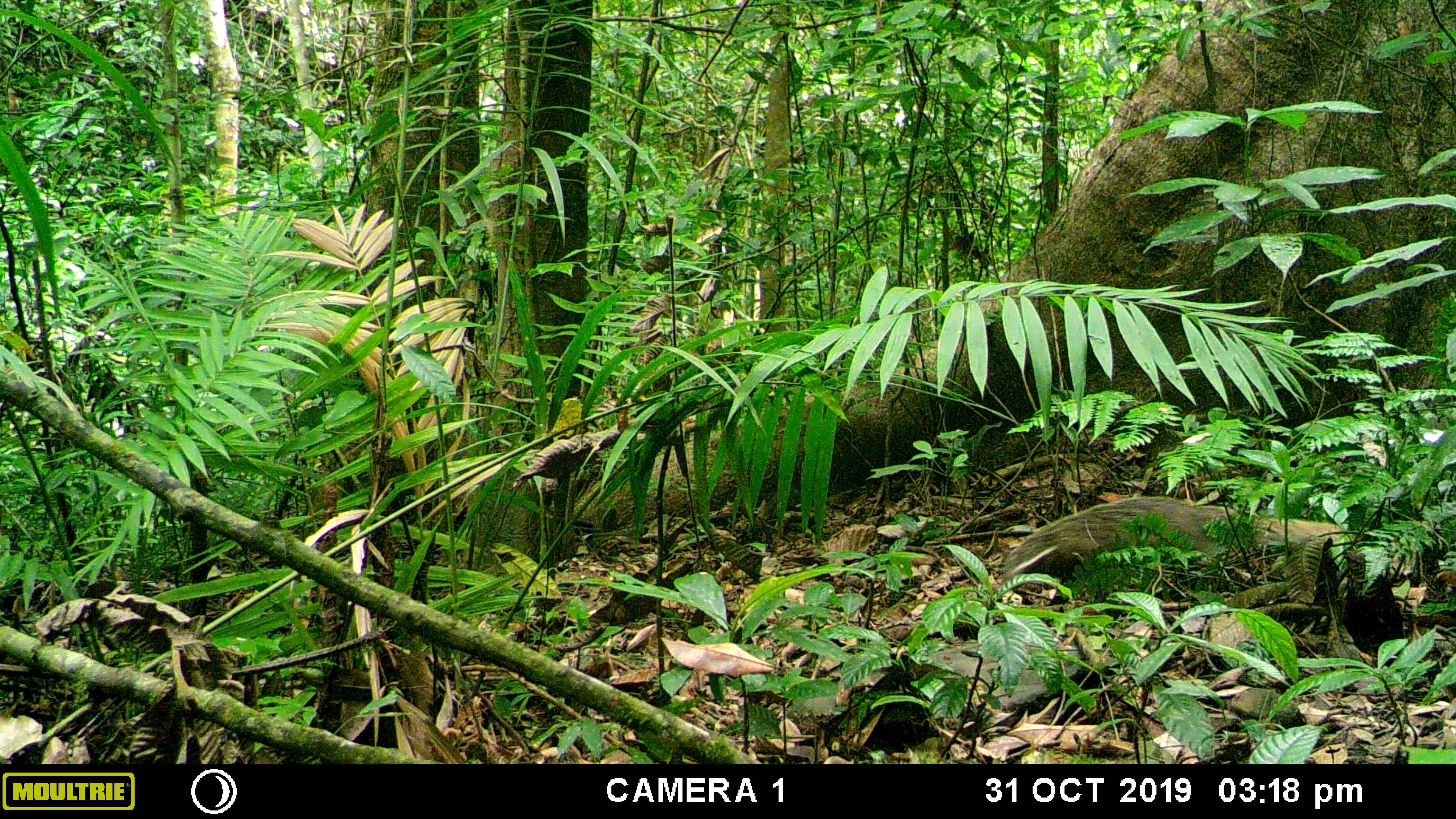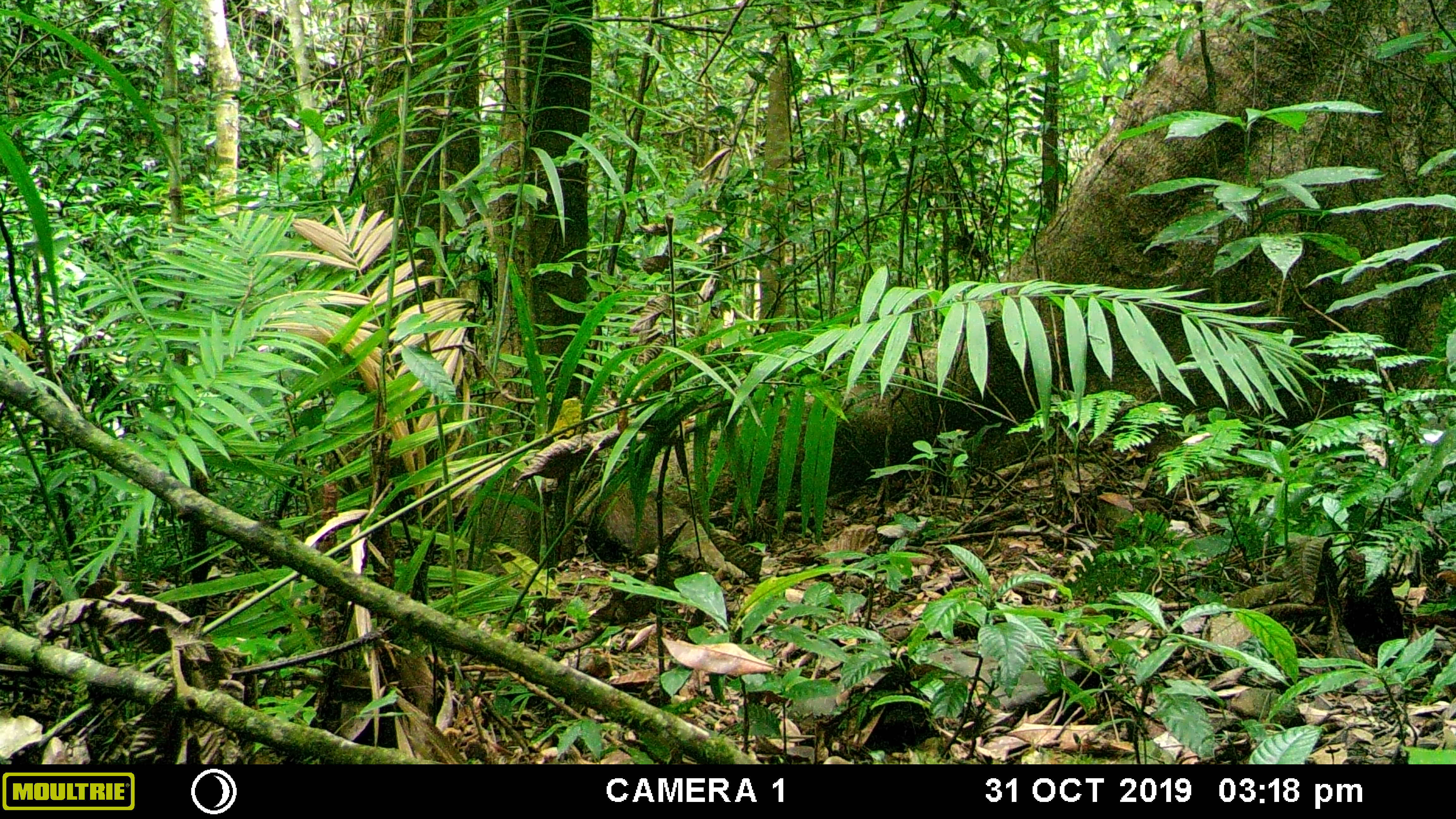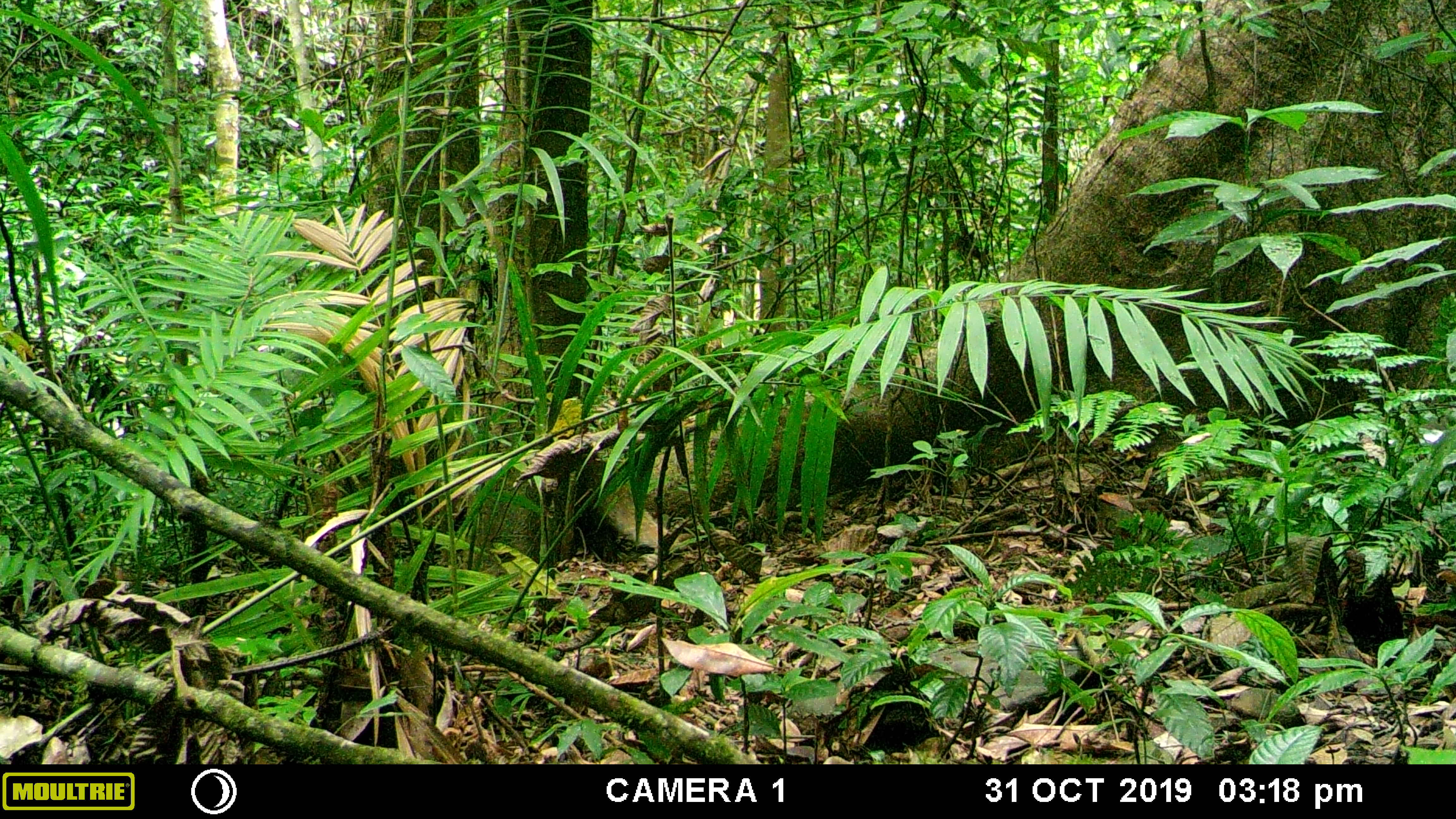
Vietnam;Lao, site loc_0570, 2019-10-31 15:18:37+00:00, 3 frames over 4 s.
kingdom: Animalia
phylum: Chordata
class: Mammalia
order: Carnivora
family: Herpestidae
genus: Urva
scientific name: Urva urva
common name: crab-eating mongoose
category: crab eating mongoose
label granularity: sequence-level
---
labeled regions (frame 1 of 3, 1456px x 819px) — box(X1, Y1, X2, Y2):
crab eating mongoose: box(1003, 496, 1344, 581)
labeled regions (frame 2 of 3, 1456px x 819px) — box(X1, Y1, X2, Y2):
crab eating mongoose: box(573, 459, 750, 585)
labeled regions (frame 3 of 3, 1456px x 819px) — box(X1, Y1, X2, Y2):
crab eating mongoose: box(574, 457, 653, 565)